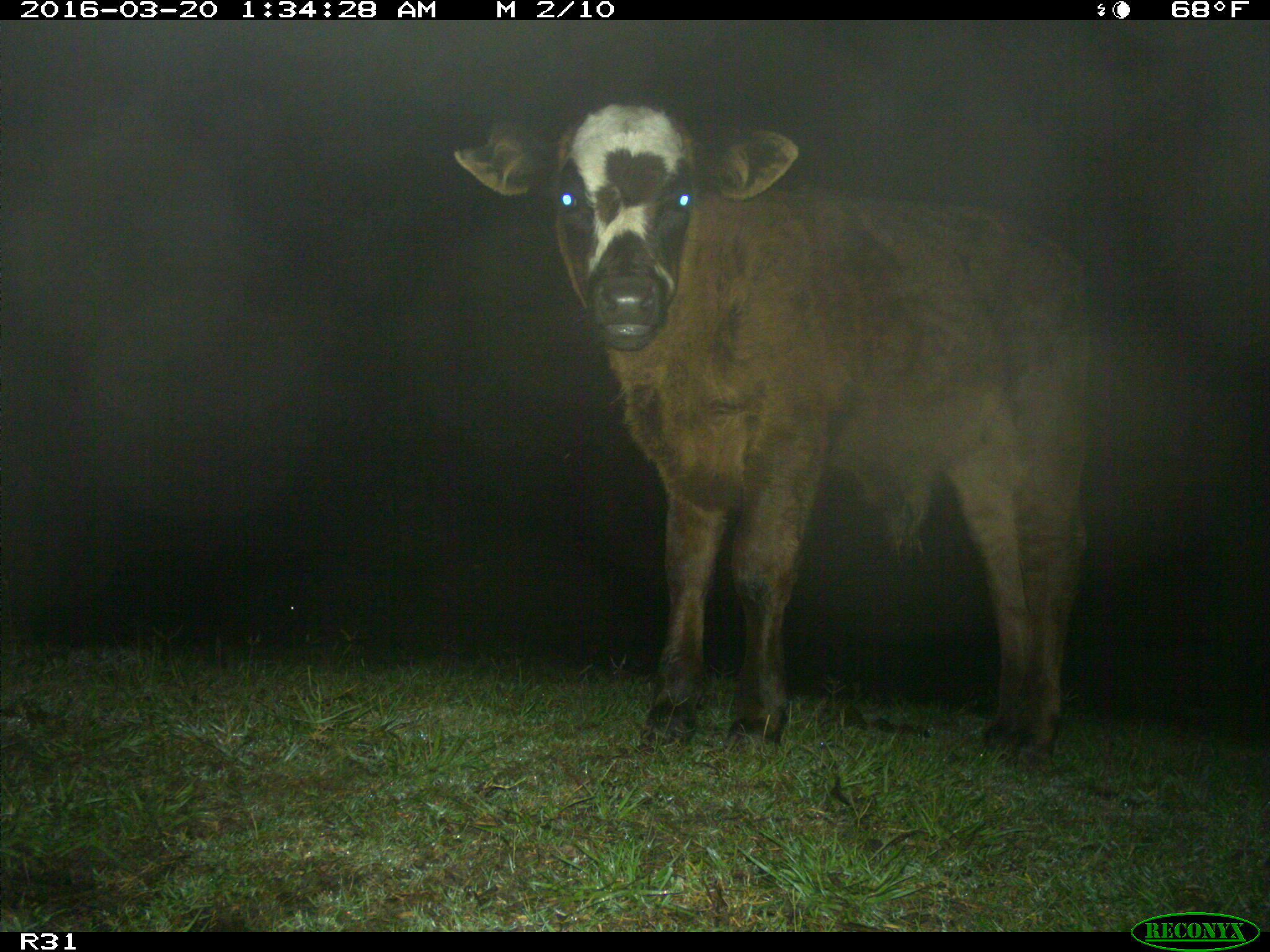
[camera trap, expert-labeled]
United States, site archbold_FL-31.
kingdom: Animalia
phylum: Chordata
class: Mammalia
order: Artiodactyla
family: Bovidae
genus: Bos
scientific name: Bos taurus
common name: domestic cow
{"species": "Bos taurus (domestic cow)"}